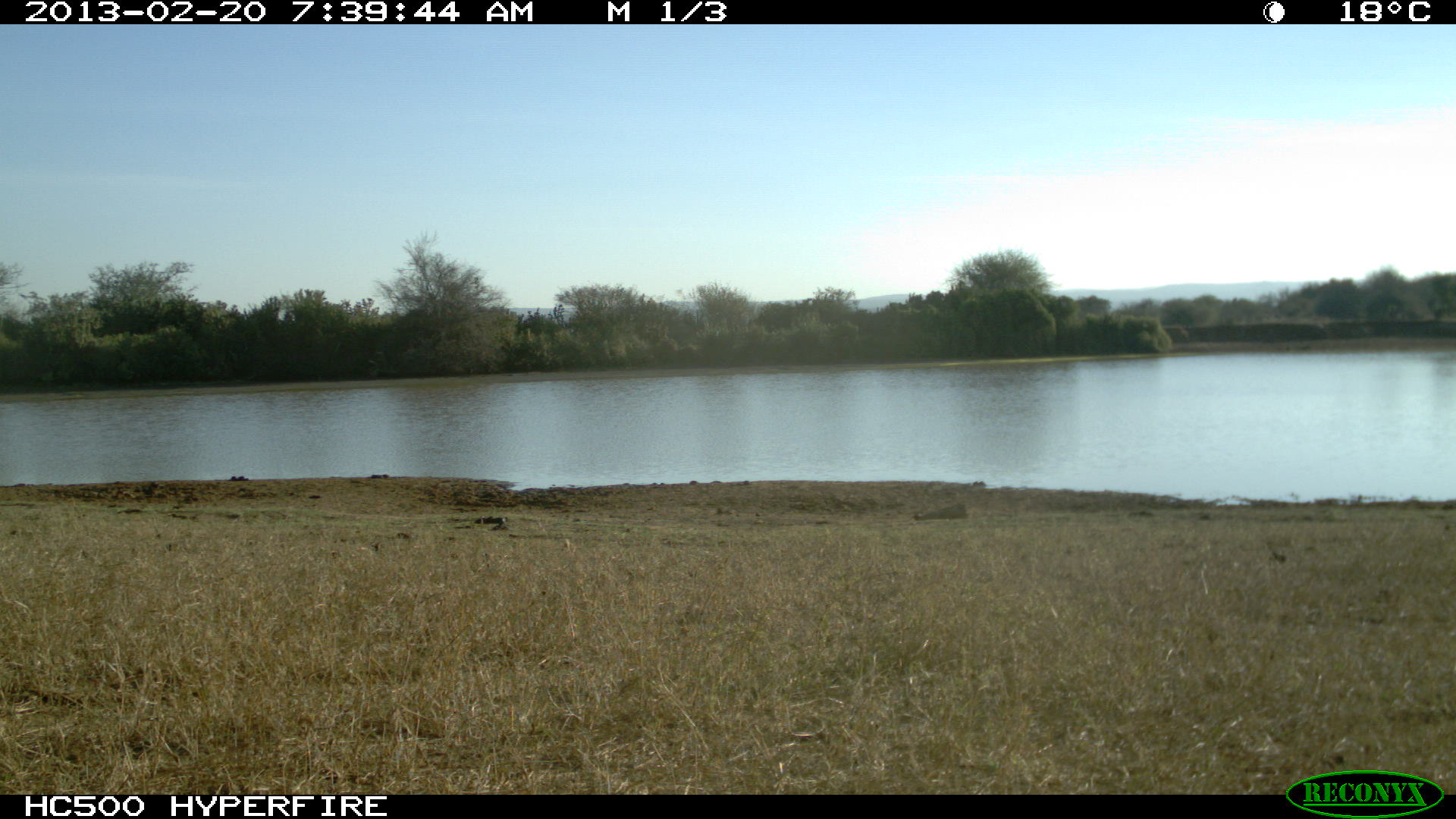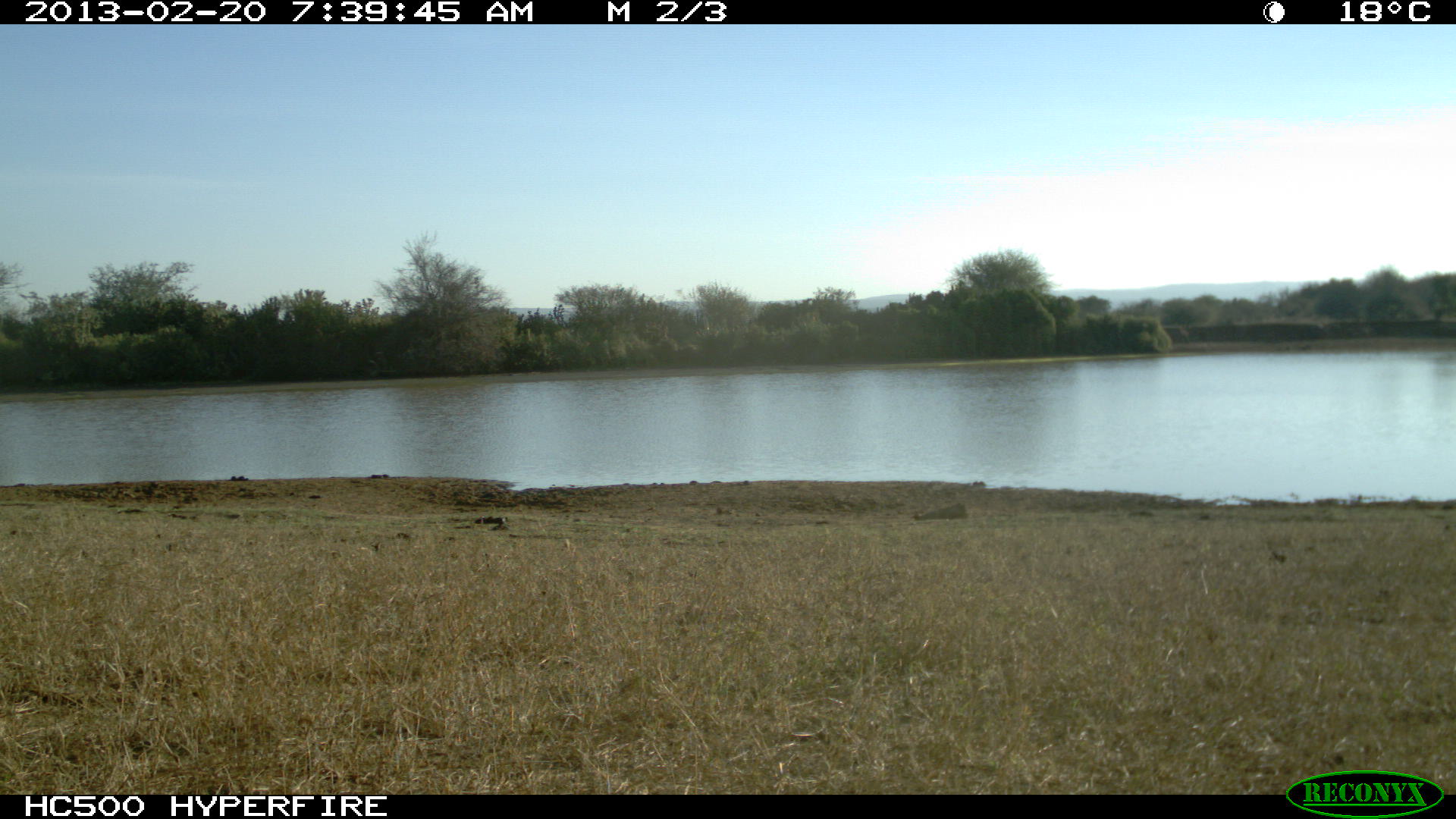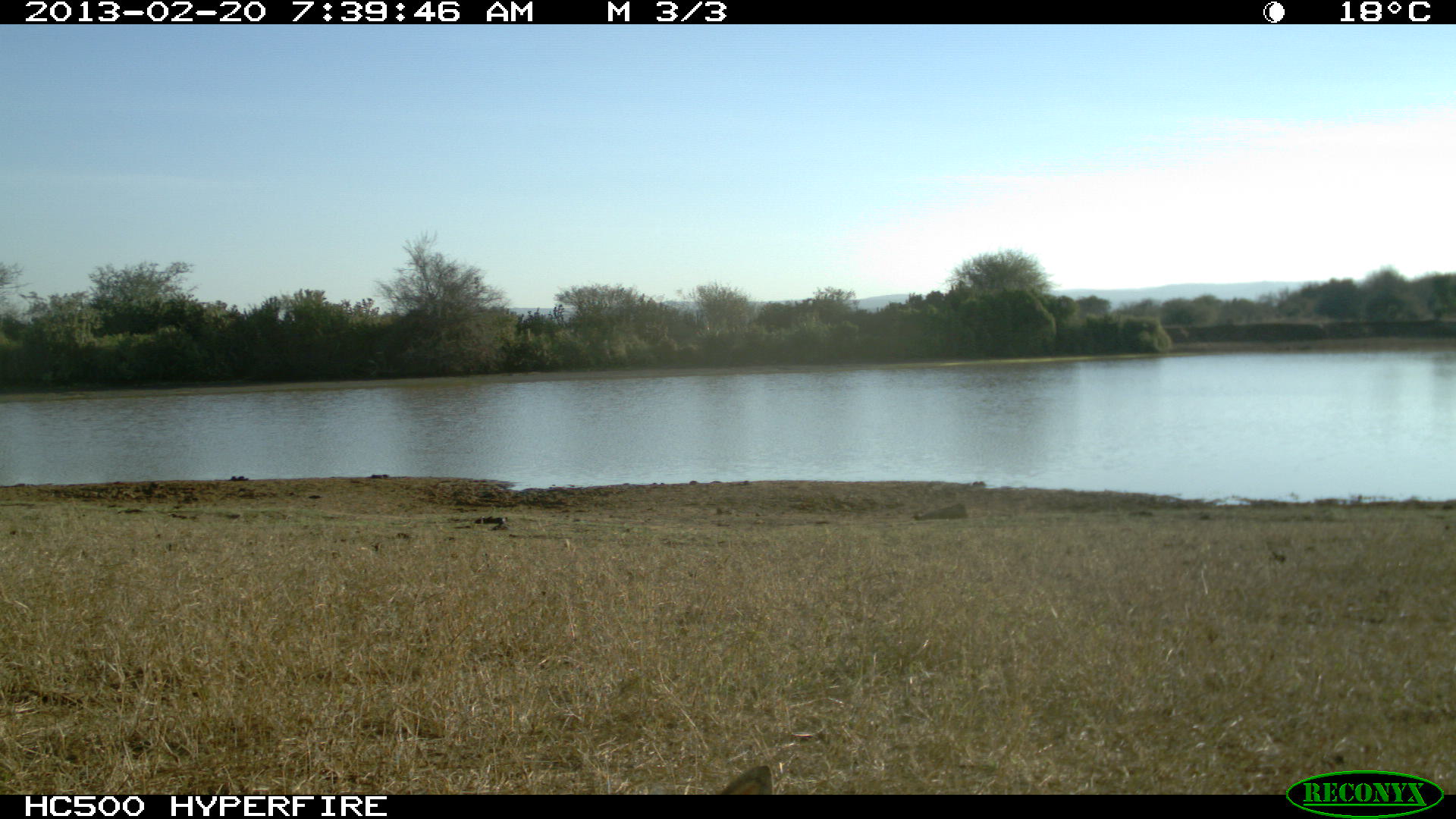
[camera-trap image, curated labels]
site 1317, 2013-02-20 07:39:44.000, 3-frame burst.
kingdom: Animalia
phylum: Chordata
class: Mammalia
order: Artiodactyla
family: Bovidae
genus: Madoqua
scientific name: Madoqua guentheri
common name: günther's dik-dik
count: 1